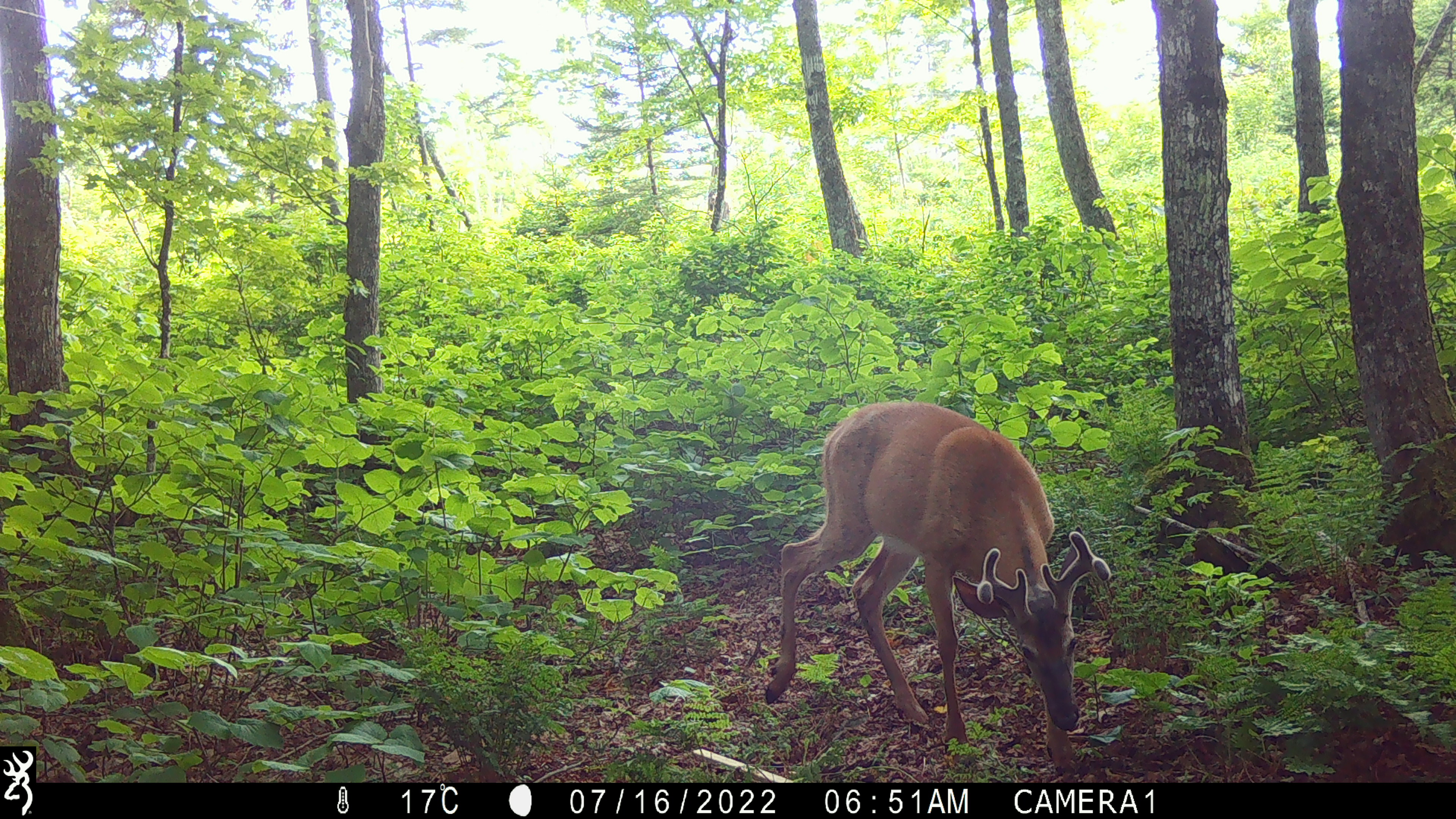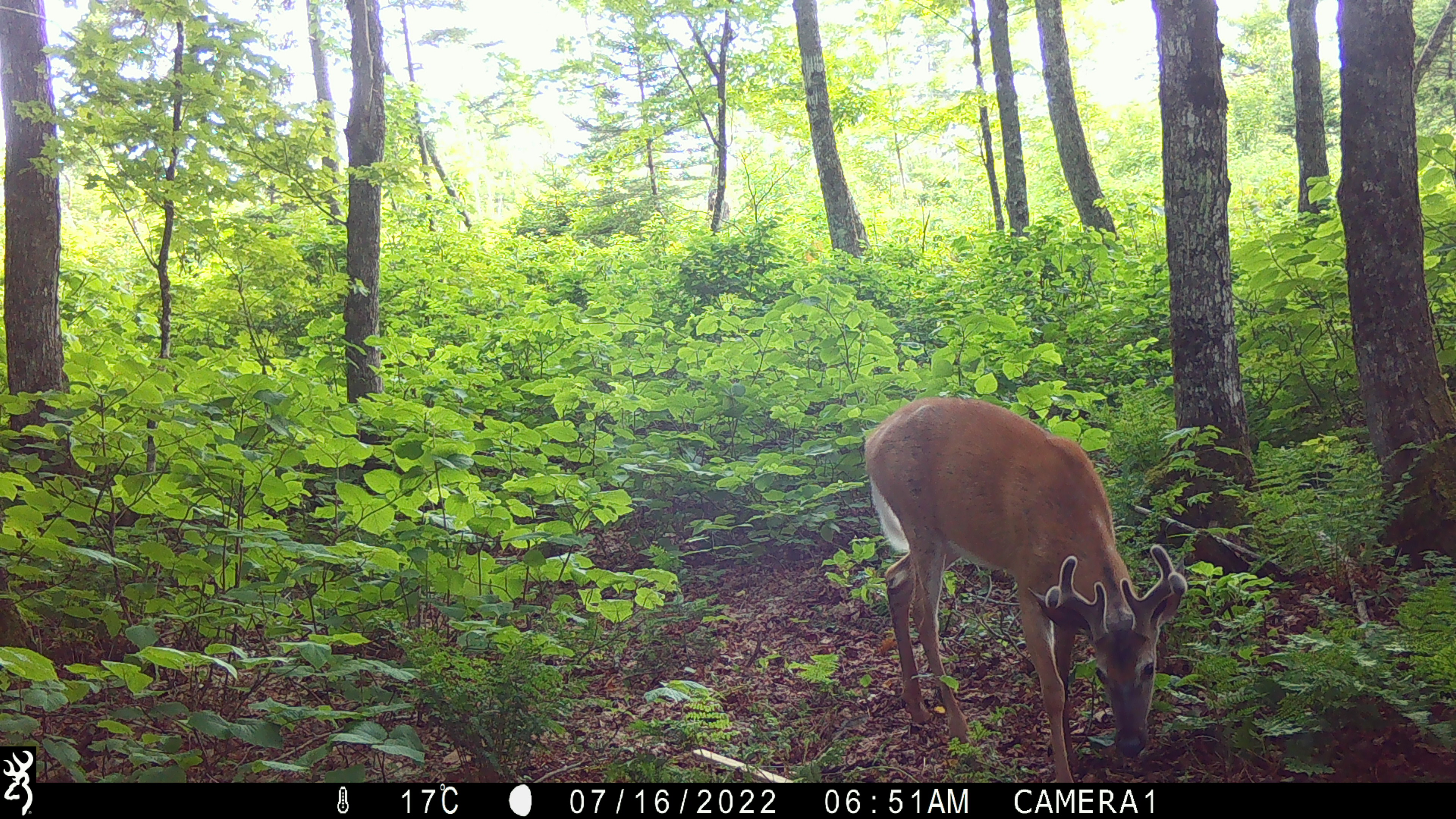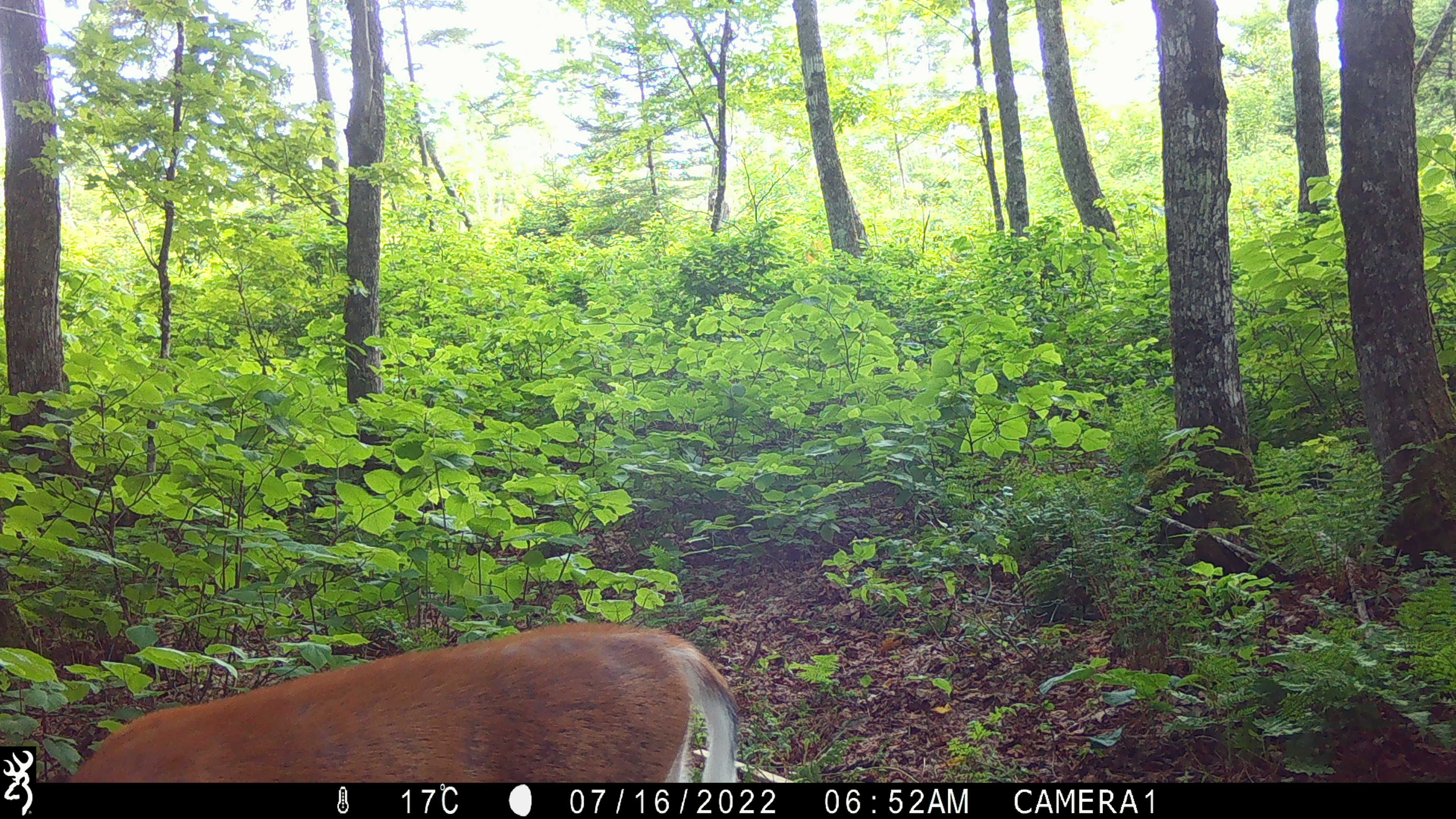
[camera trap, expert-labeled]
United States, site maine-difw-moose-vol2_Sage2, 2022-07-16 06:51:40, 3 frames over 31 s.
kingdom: Animalia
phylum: Chordata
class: Mammalia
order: Artiodactyla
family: Cervidae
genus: Odocoileus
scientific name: Odocoileus virginianus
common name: white-tailed deer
White-tailed deer (Odocoileus virginianus).